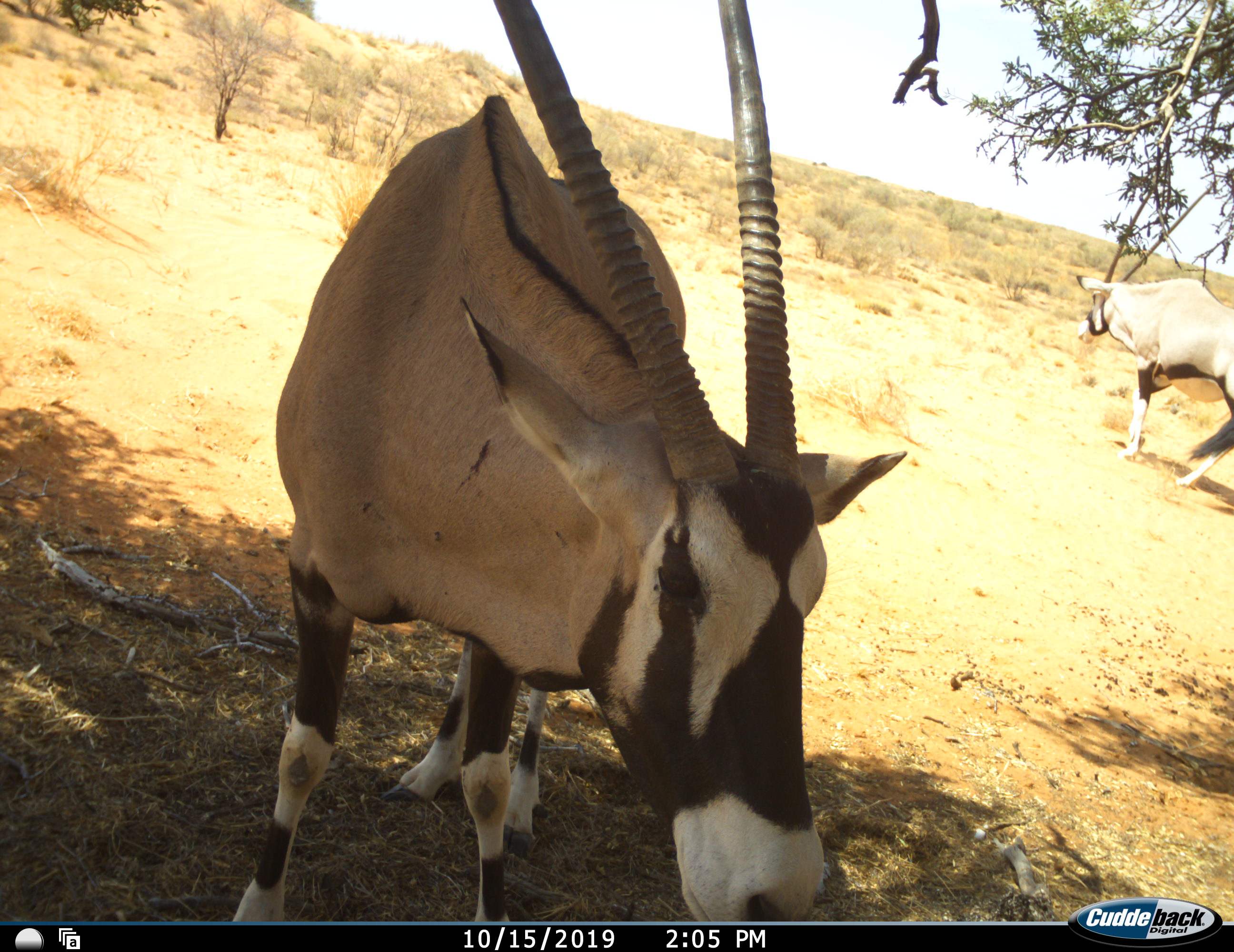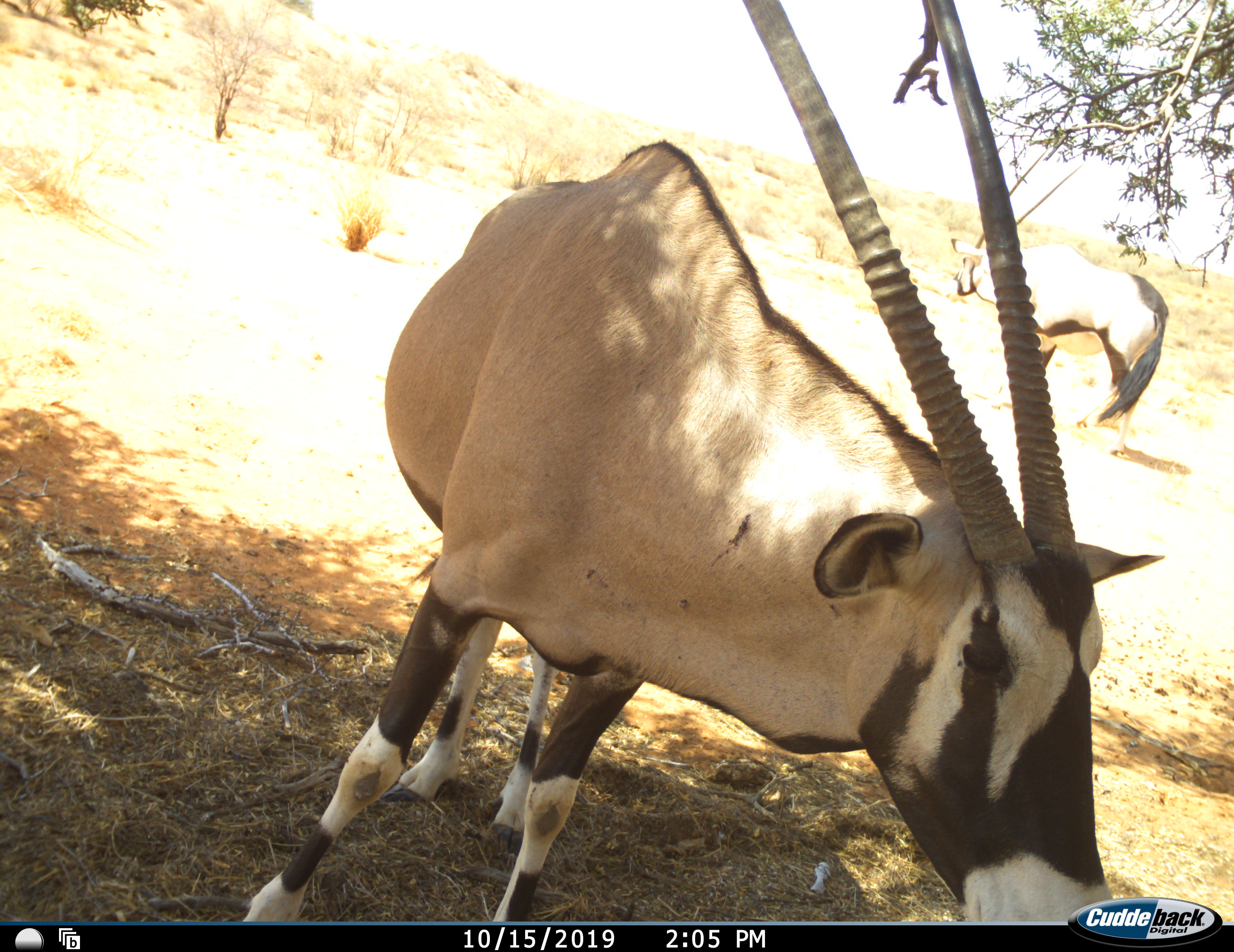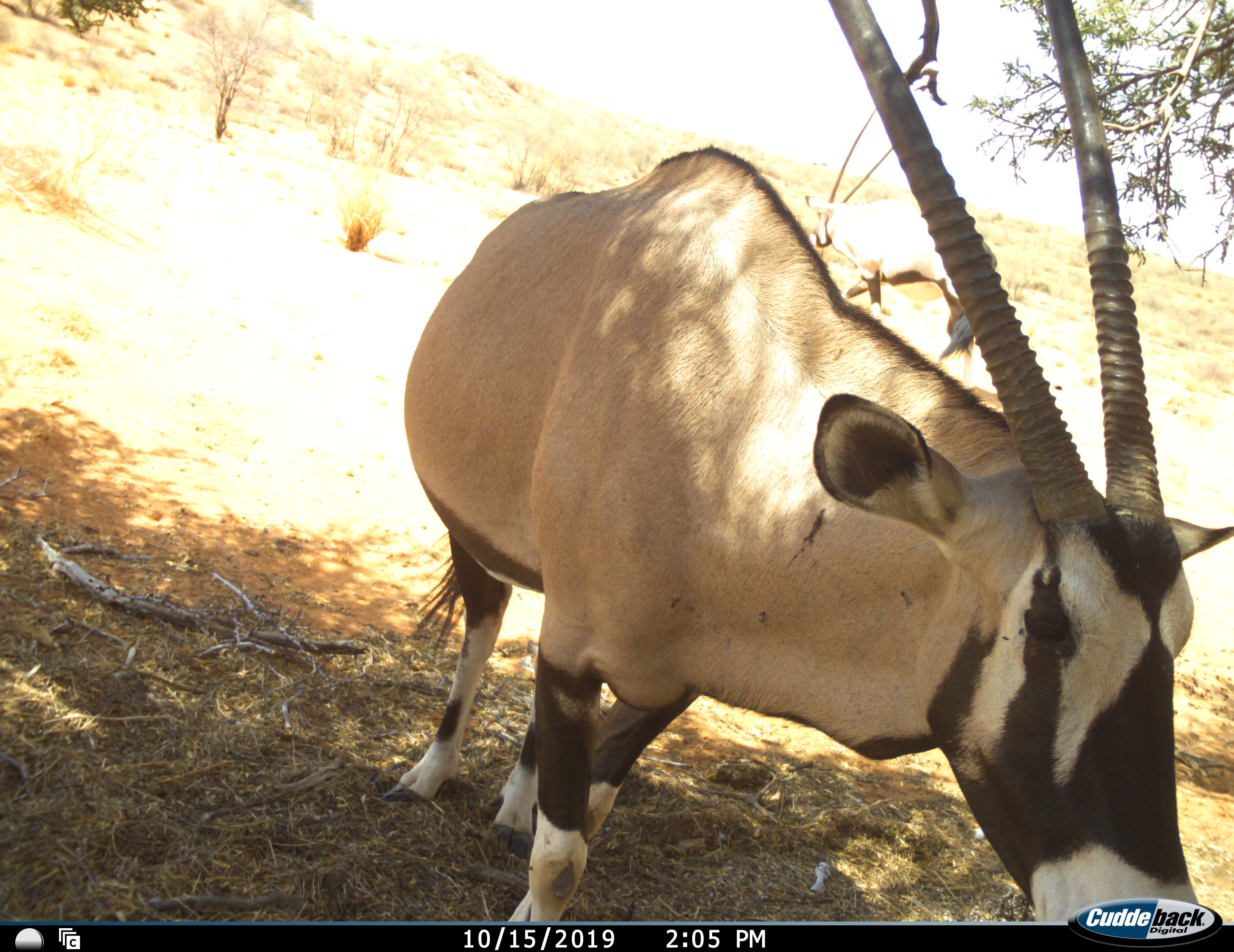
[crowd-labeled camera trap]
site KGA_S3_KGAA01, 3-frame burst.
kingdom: Animalia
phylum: Chordata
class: Mammalia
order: Artiodactyla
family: Bovidae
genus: Oryx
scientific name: Oryx gazella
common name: gemsbok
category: oryx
Oryx (gemsbok) (Oryx gazella), count 2. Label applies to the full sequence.